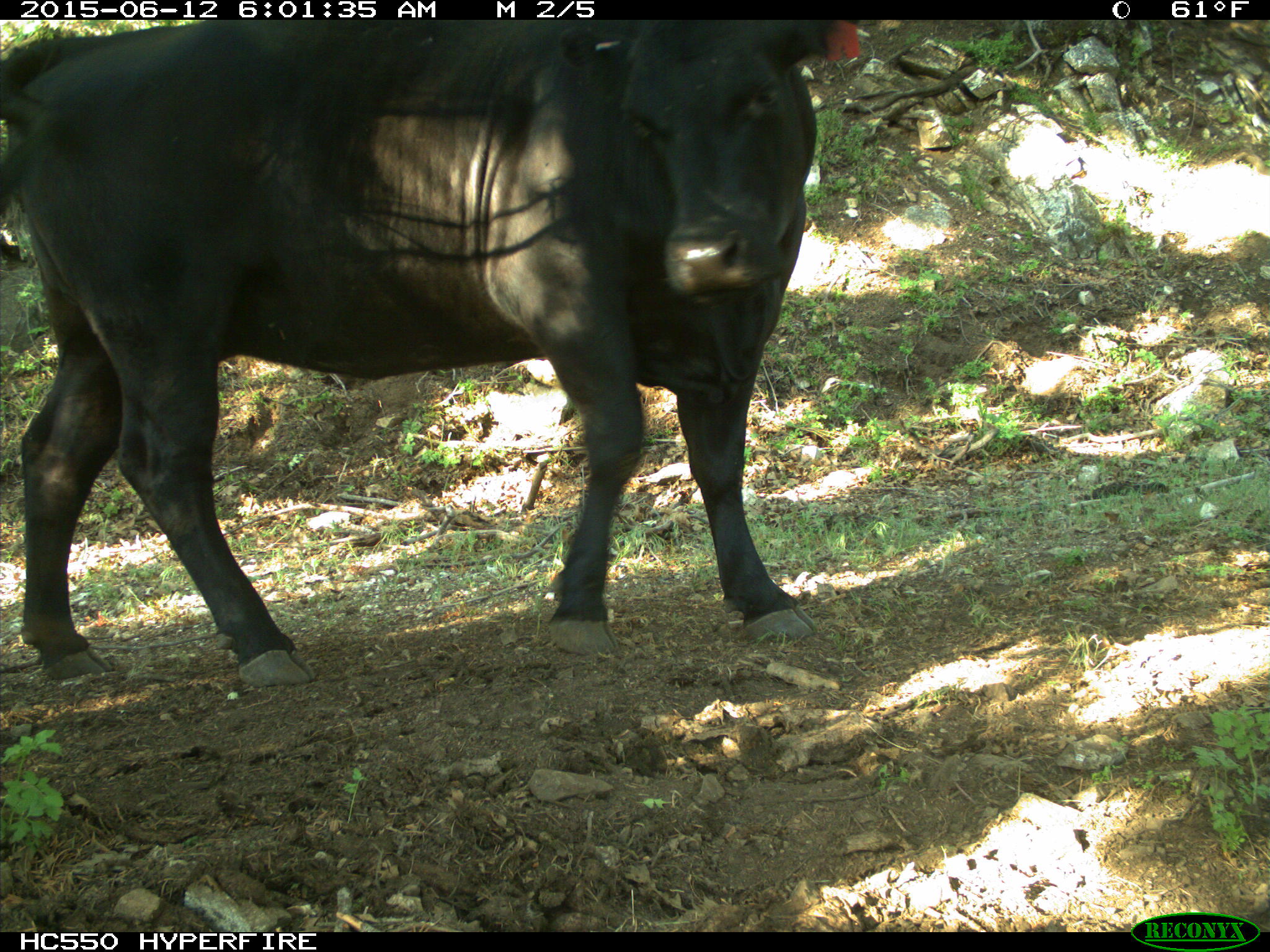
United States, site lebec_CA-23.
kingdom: Animalia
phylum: Chordata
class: Mammalia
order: Artiodactyla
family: Bovidae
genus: Bos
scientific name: Bos taurus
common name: domestic cow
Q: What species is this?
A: Bos taurus (domestic cow).